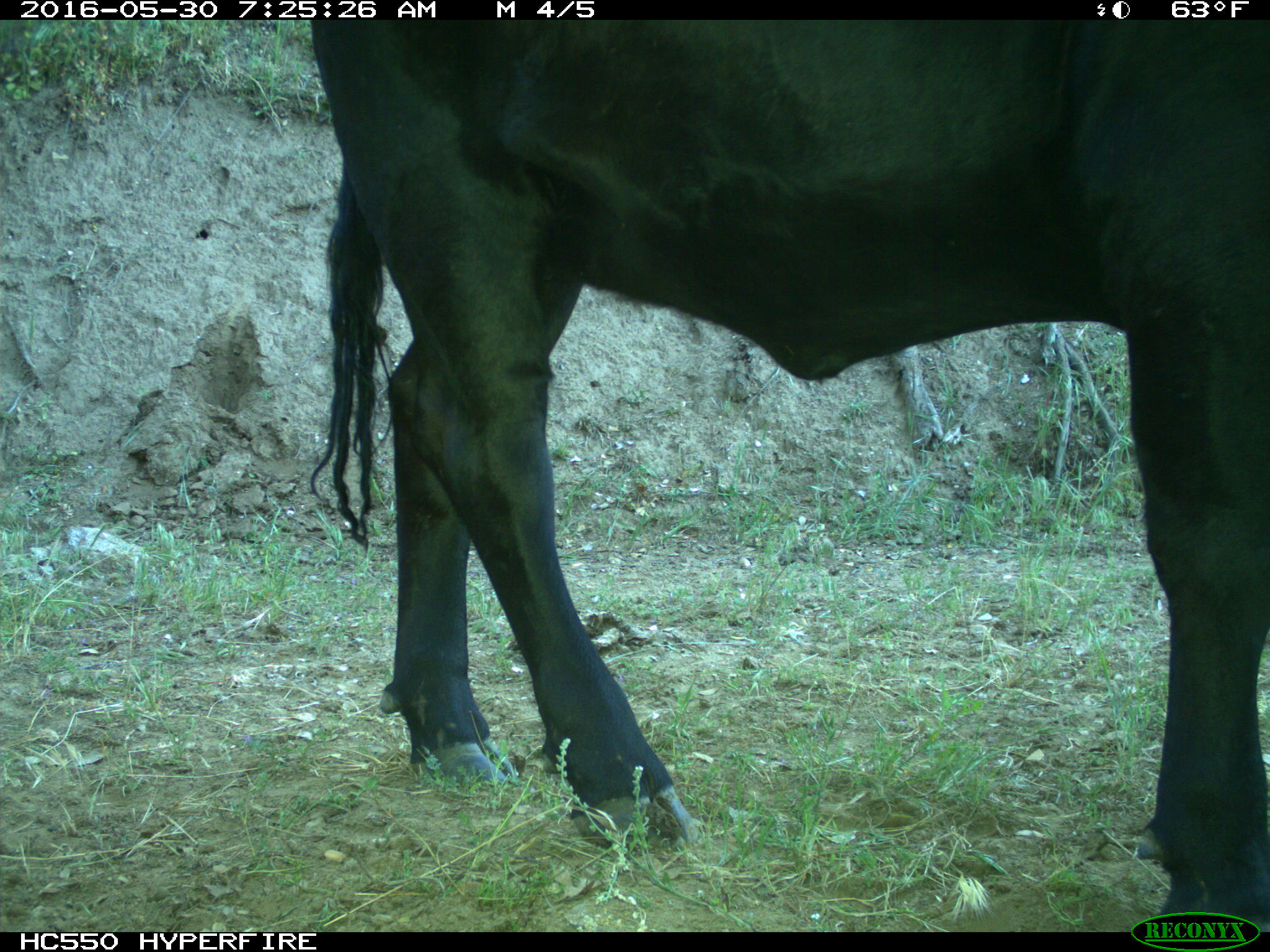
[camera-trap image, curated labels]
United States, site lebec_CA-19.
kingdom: Animalia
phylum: Chordata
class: Mammalia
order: Artiodactyla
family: Bovidae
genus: Bos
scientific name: Bos taurus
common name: domestic cow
Bos taurus (domestic cow).